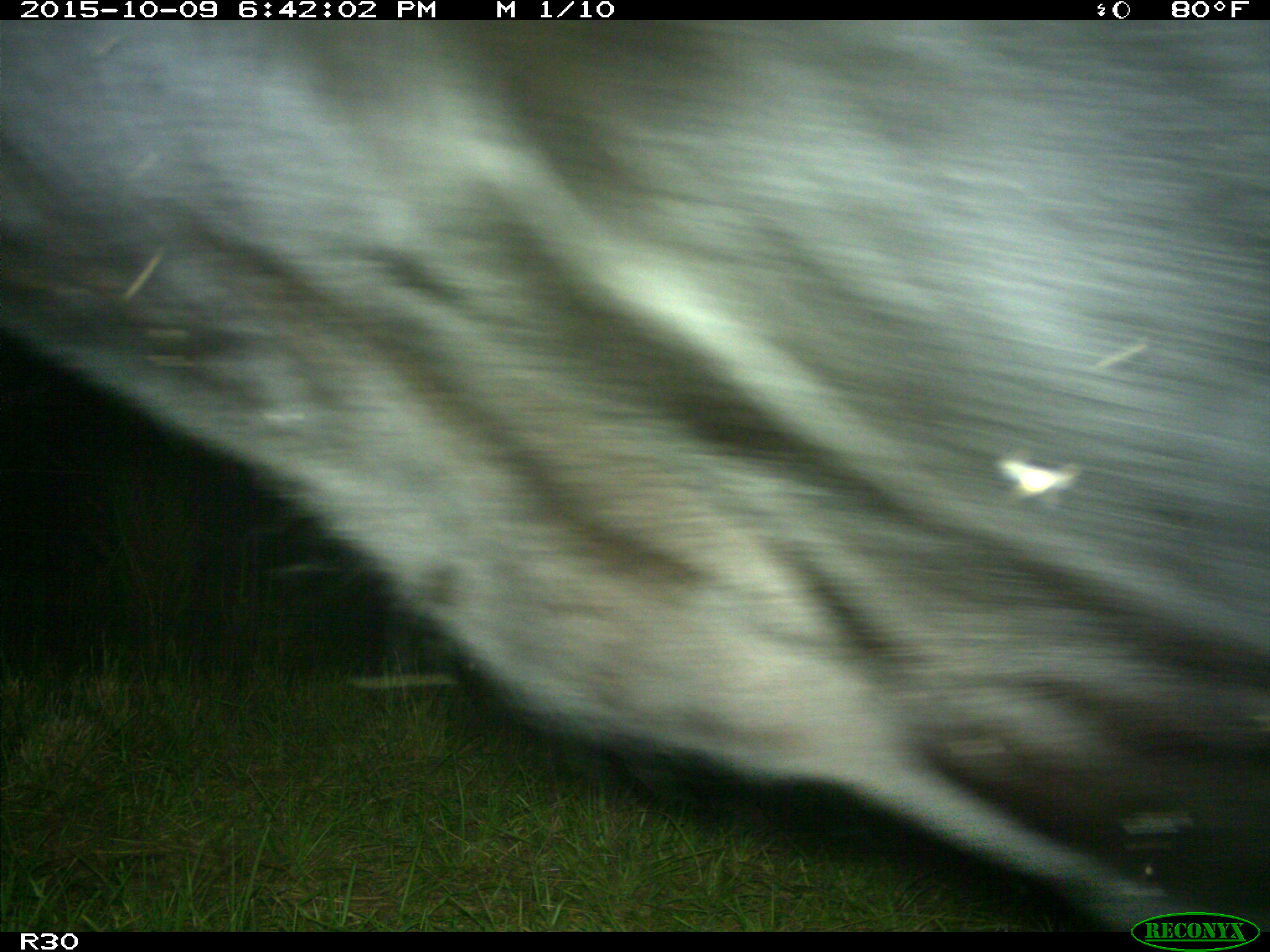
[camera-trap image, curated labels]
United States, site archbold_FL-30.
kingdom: Animalia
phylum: Chordata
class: Mammalia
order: Artiodactyla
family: Bovidae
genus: Bos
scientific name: Bos taurus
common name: domestic cow